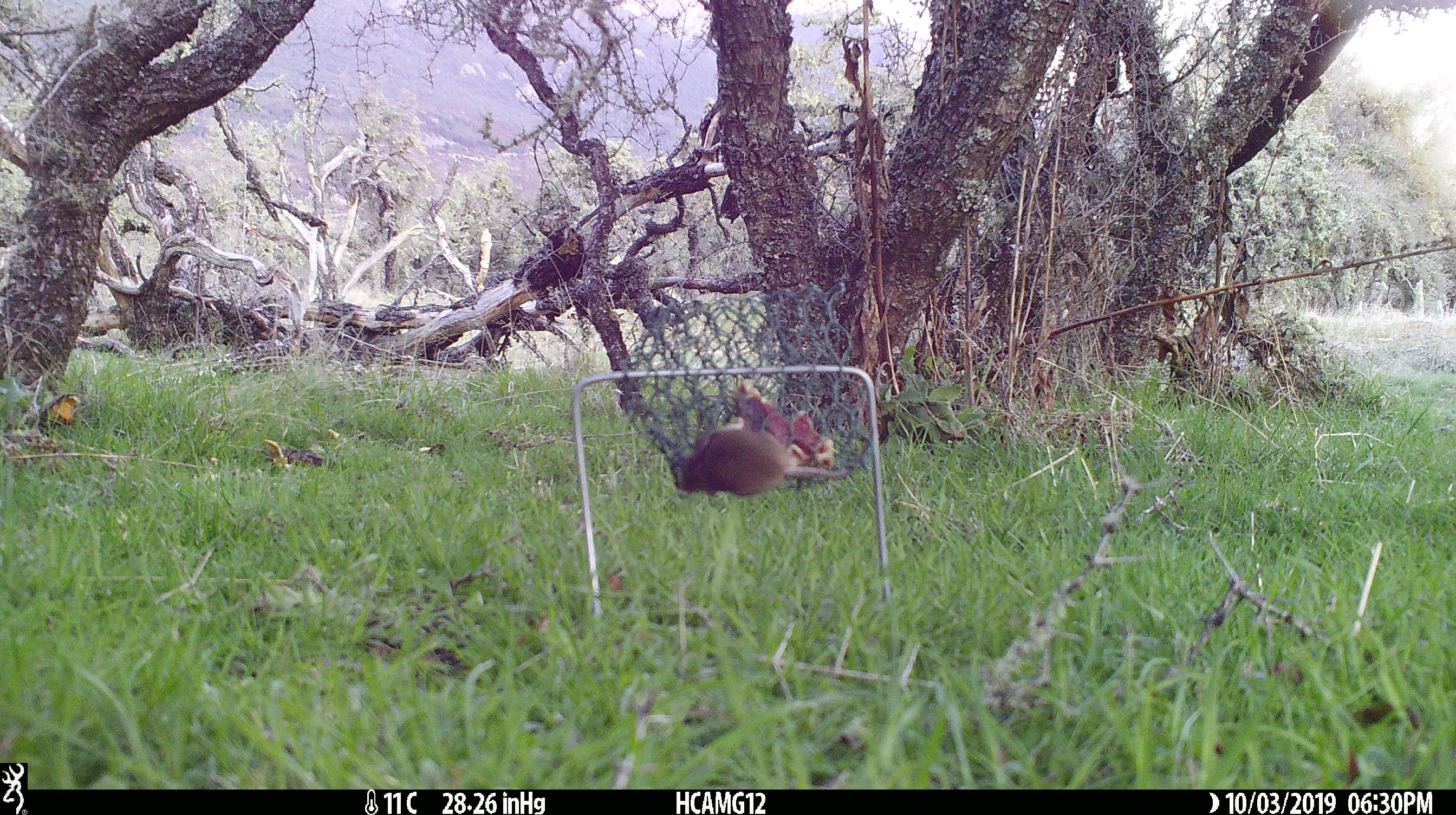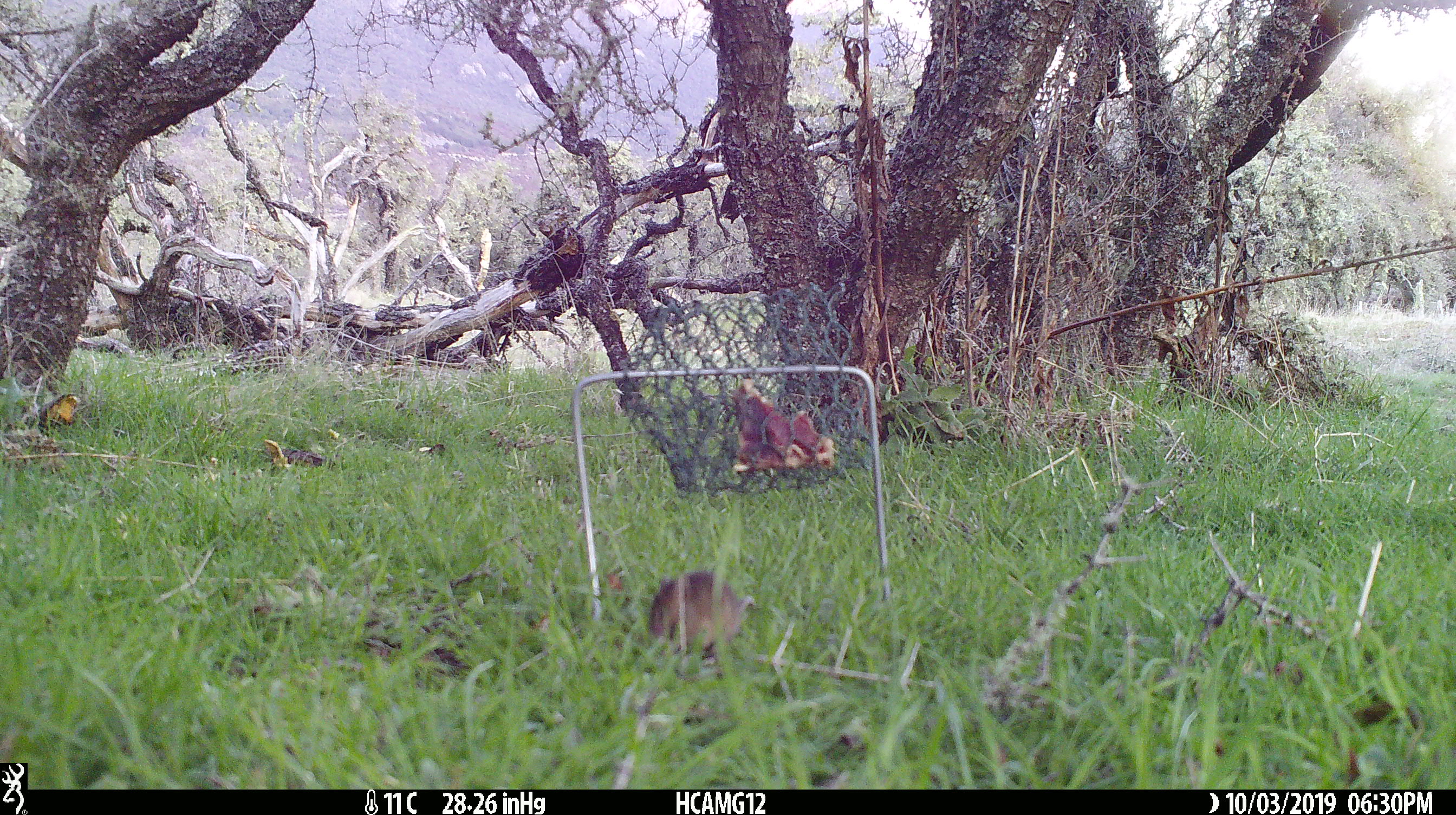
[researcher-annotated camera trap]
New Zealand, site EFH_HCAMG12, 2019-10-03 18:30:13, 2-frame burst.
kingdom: Animalia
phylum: Chordata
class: Mammalia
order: Rodentia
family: Muridae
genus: Mus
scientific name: Mus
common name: mouse